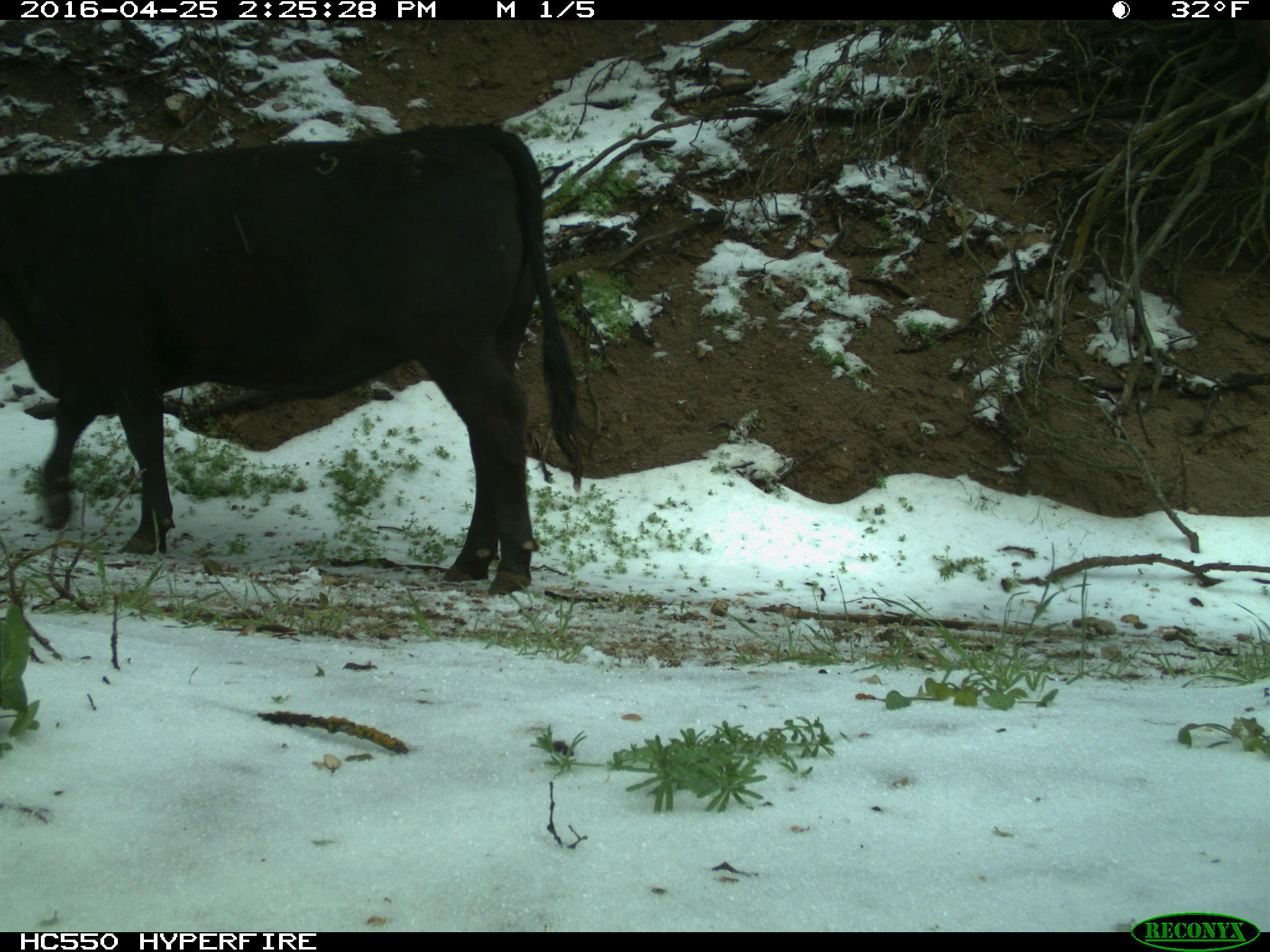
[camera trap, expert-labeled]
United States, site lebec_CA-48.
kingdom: Animalia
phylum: Chordata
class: Mammalia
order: Artiodactyla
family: Bovidae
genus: Bos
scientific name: Bos taurus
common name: domestic cow